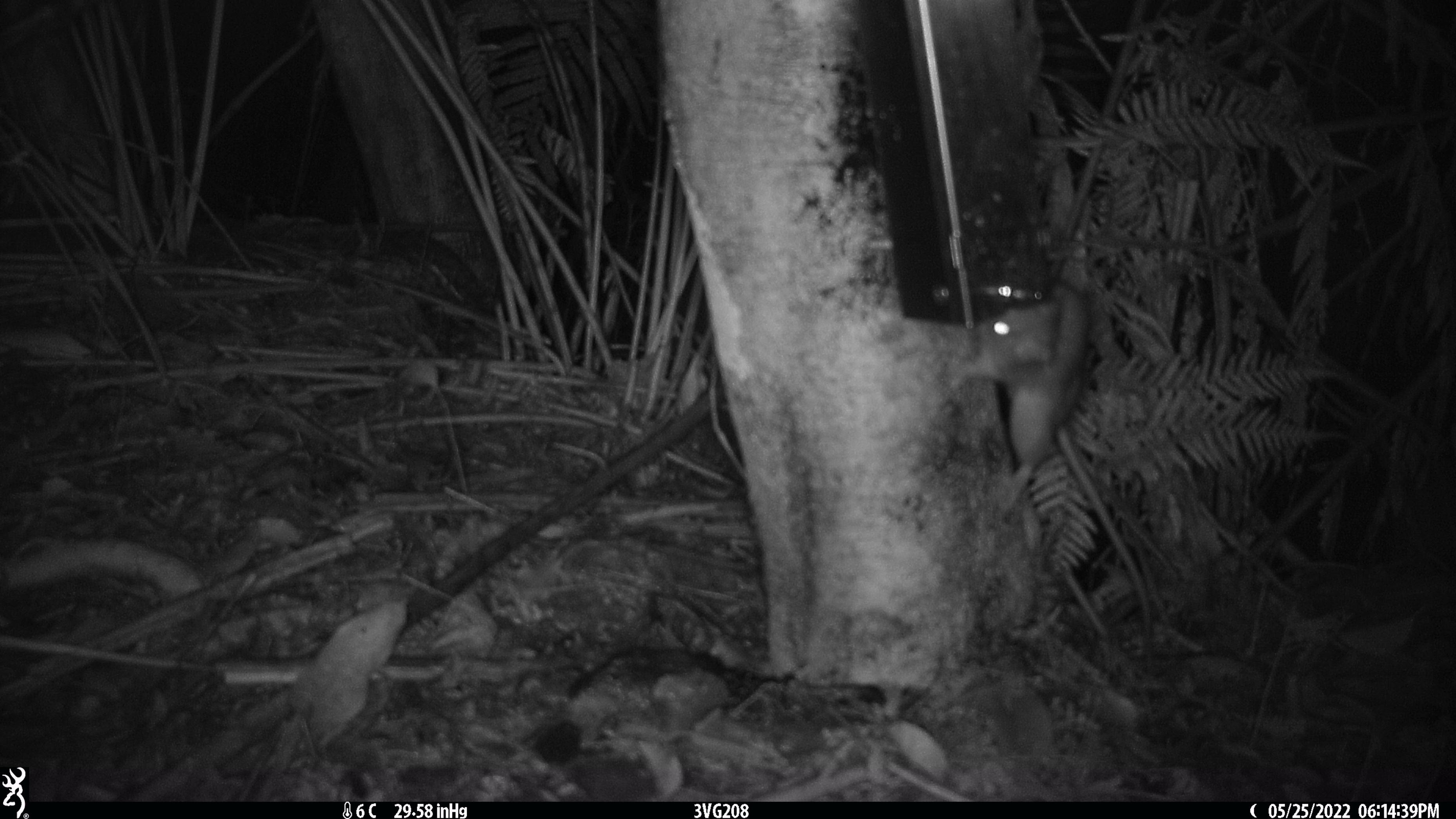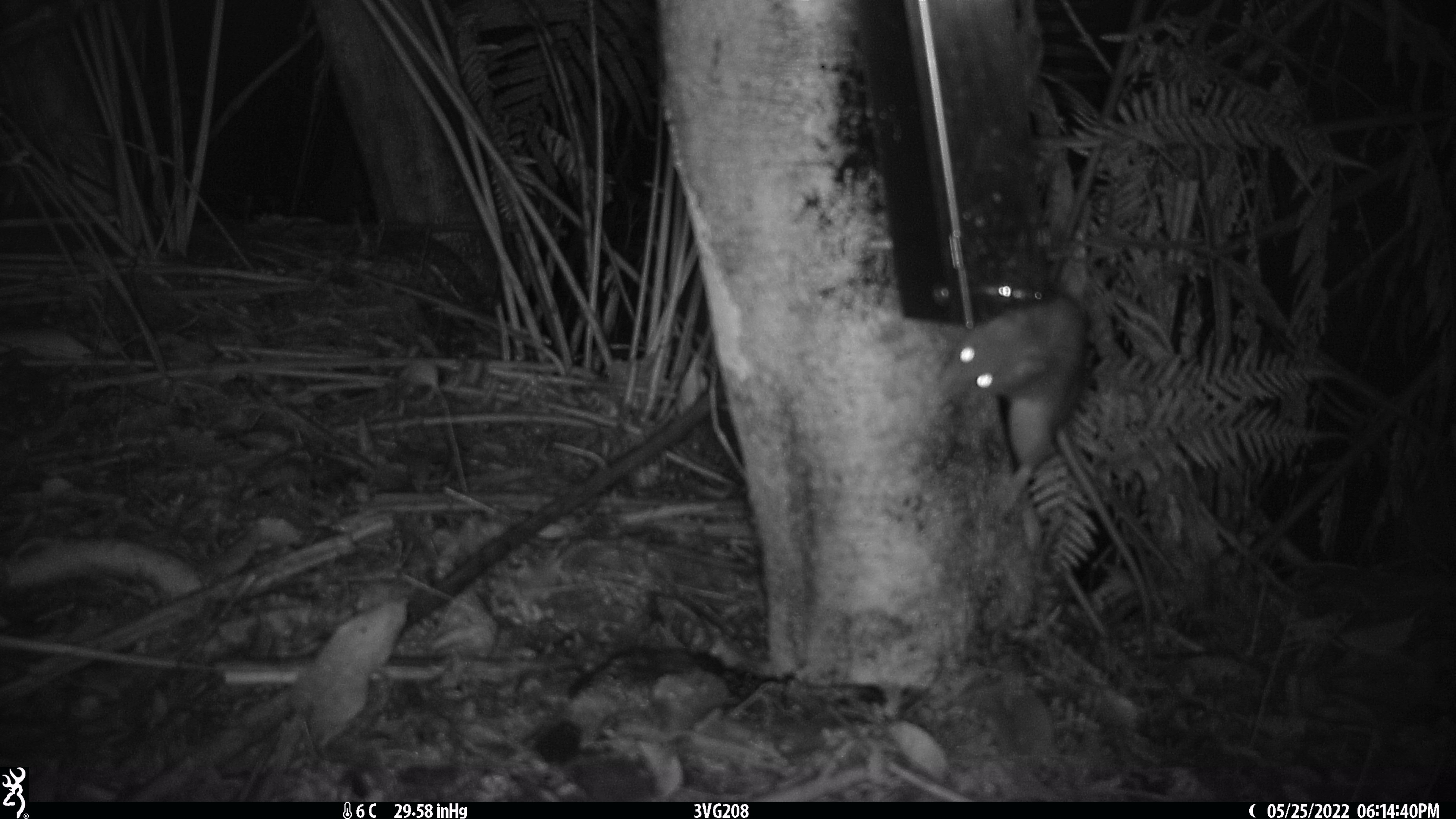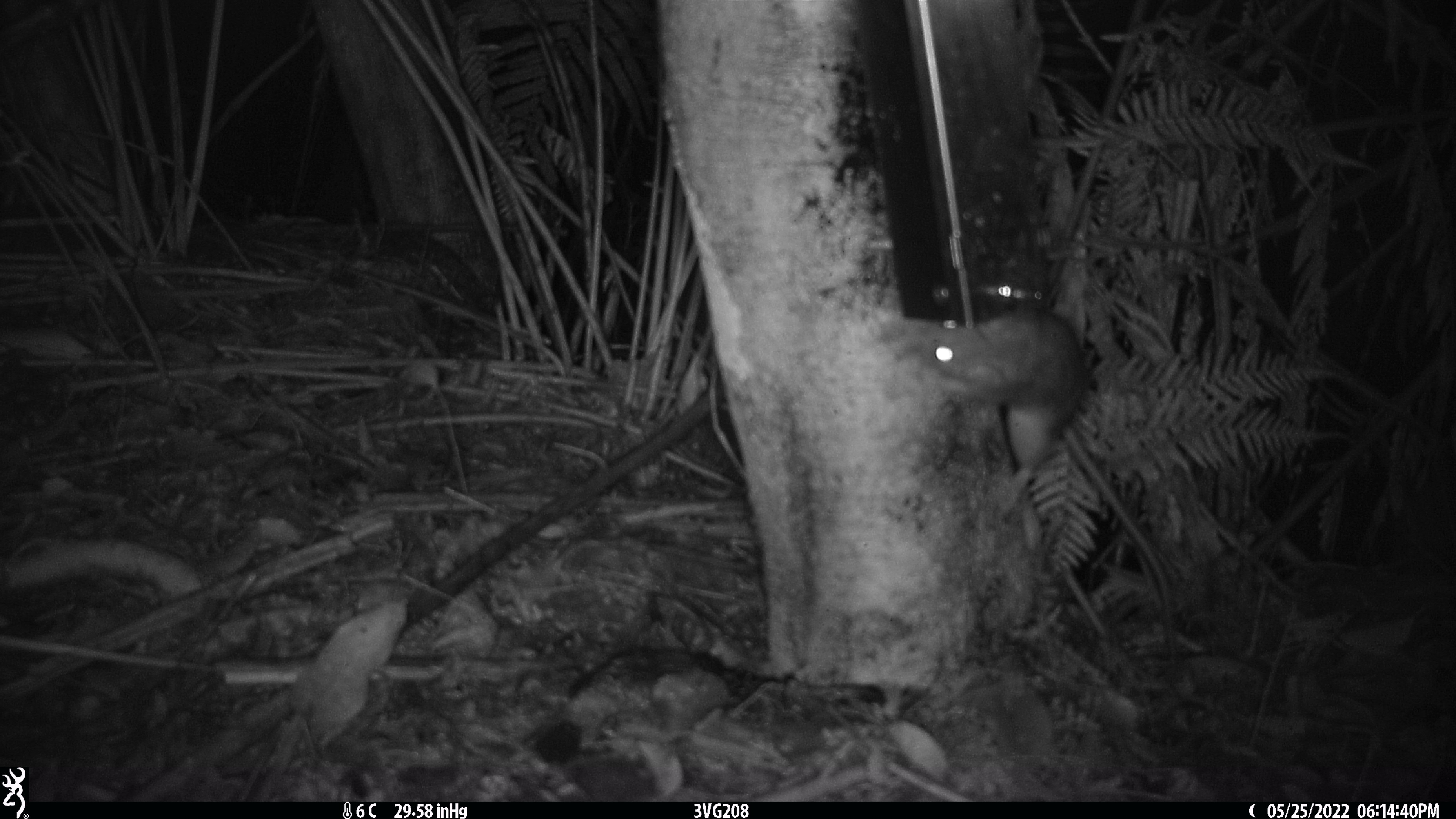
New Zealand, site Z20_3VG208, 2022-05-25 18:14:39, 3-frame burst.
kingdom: Animalia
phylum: Chordata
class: Mammalia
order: Rodentia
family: Muridae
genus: Rattus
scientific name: Rattus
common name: rat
Rat (Rattus).